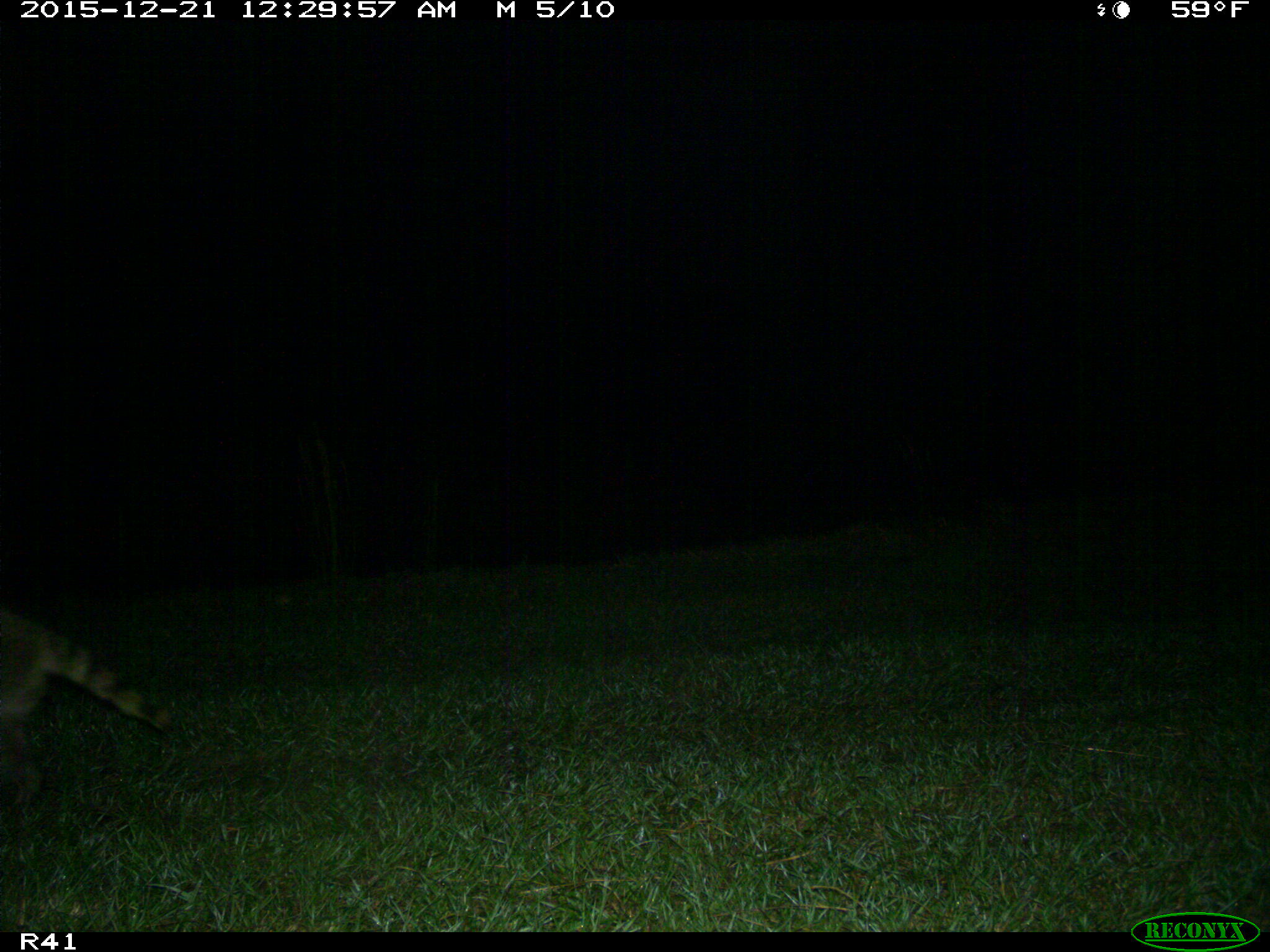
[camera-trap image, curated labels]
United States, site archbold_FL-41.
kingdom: Animalia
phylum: Chordata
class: Mammalia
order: Carnivora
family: Procyonidae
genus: Procyon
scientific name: Procyon lotor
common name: common raccoon